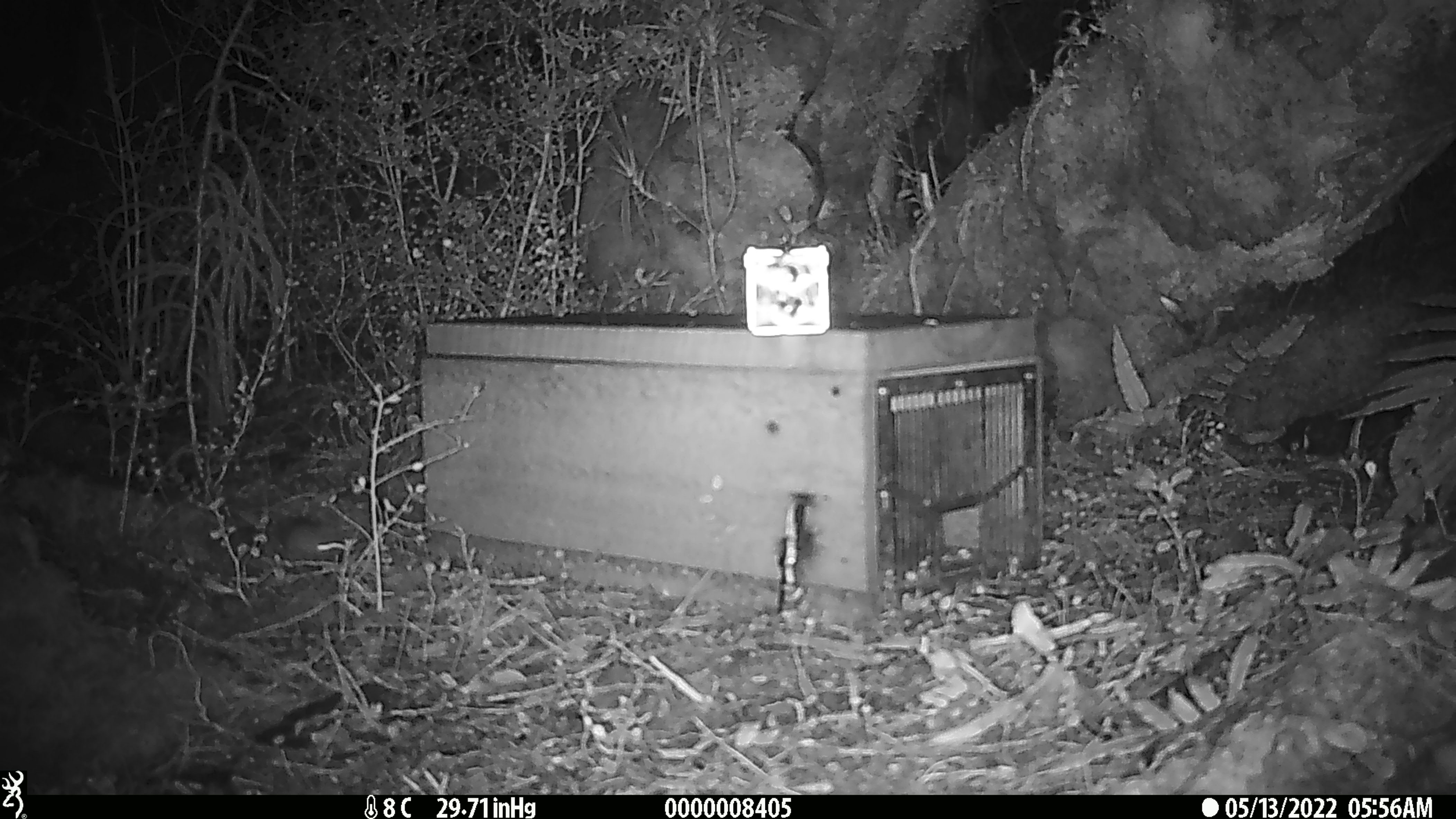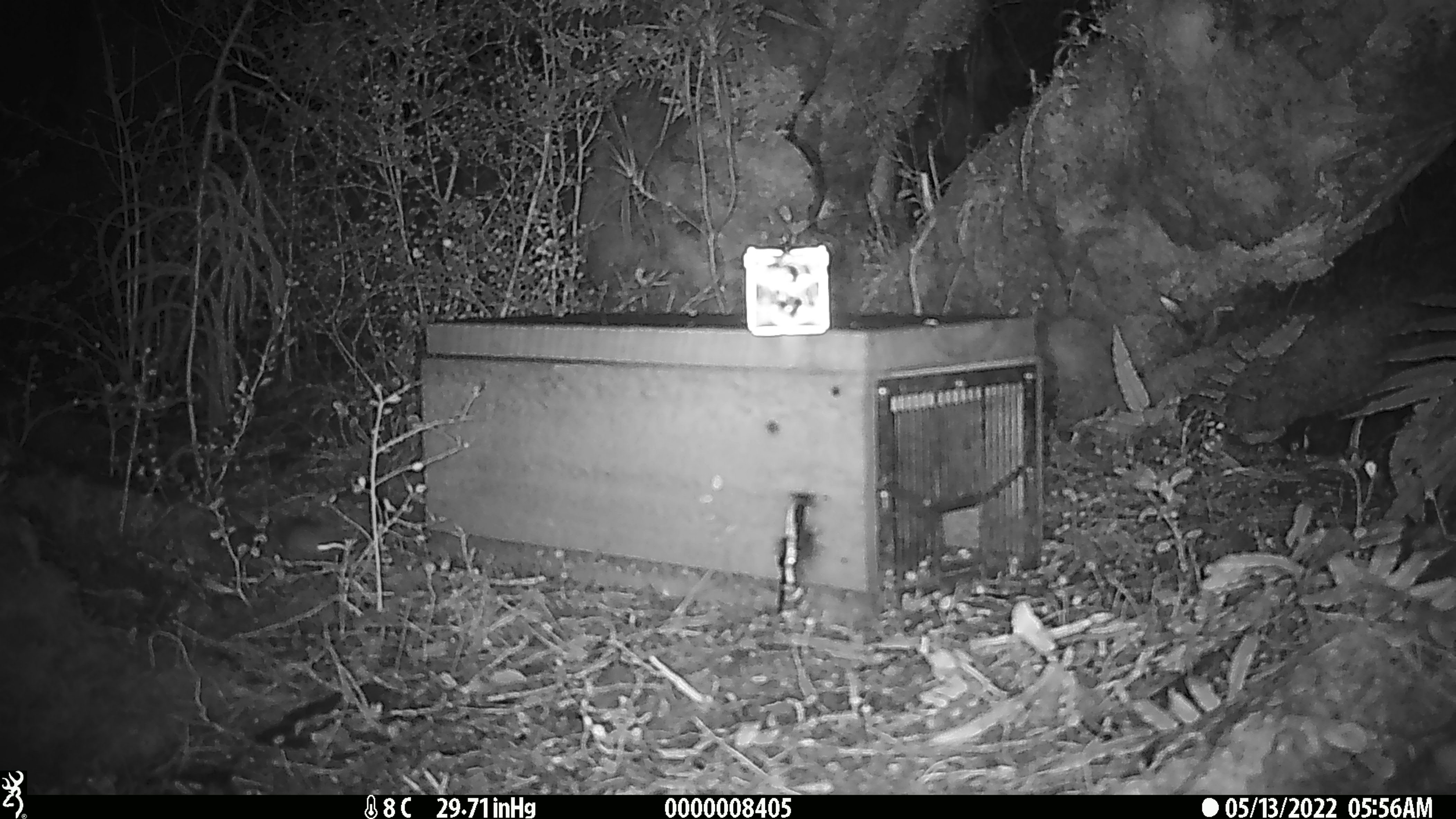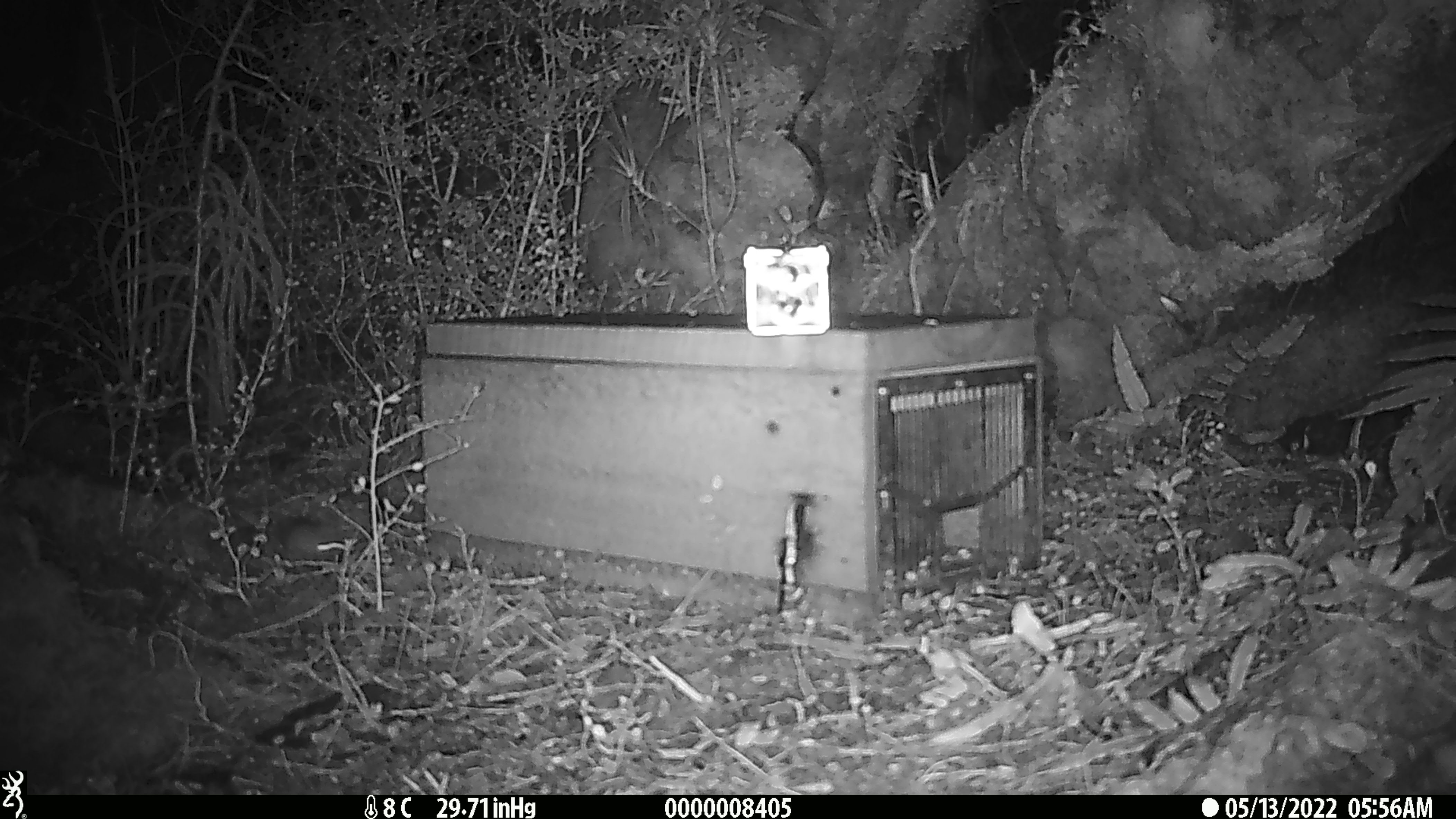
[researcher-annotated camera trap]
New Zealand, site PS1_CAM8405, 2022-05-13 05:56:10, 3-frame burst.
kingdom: Animalia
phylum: Chordata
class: Mammalia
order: Rodentia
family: Muridae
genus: Mus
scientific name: Mus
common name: mouse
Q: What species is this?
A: Mouse (Mus).